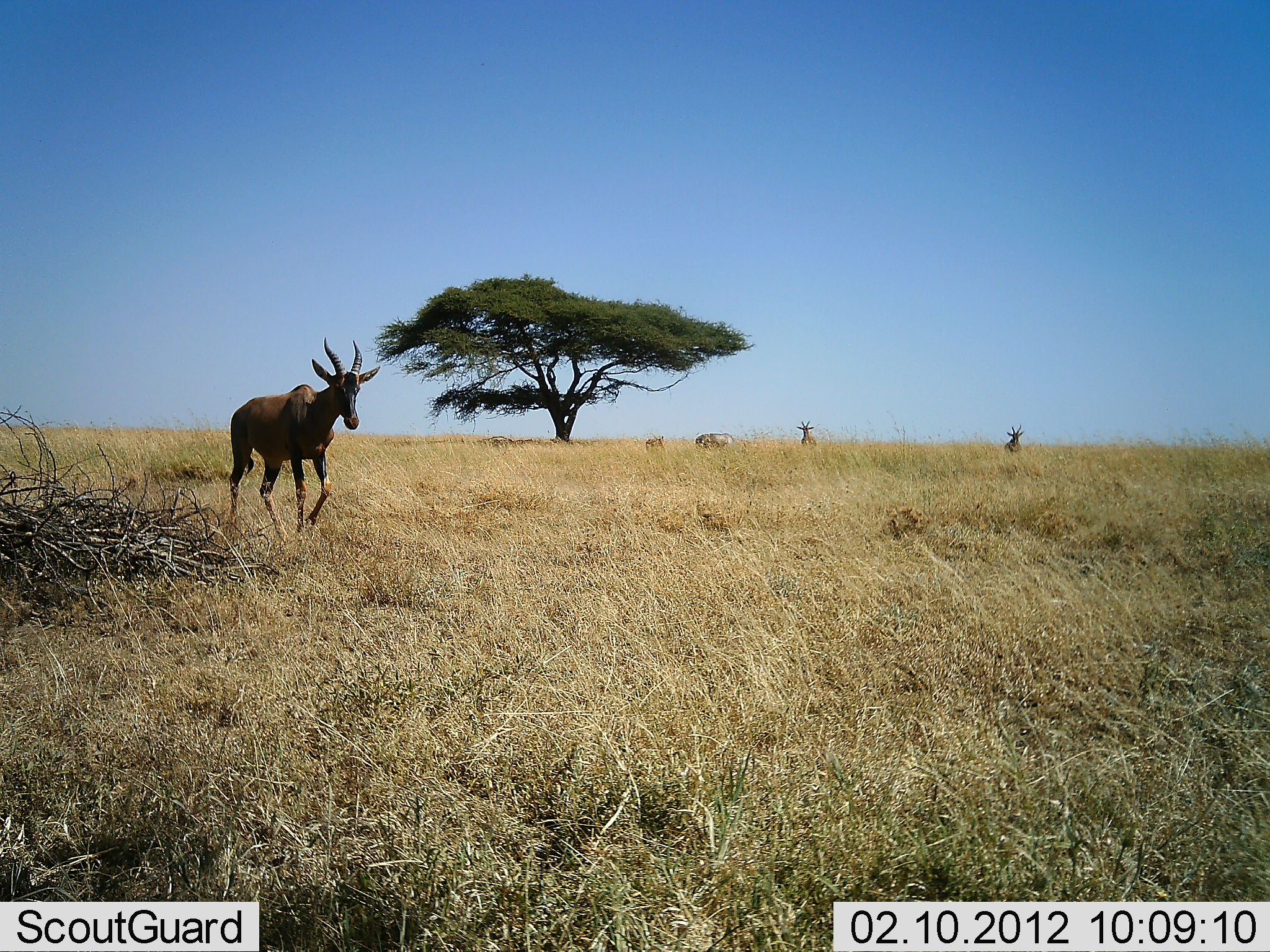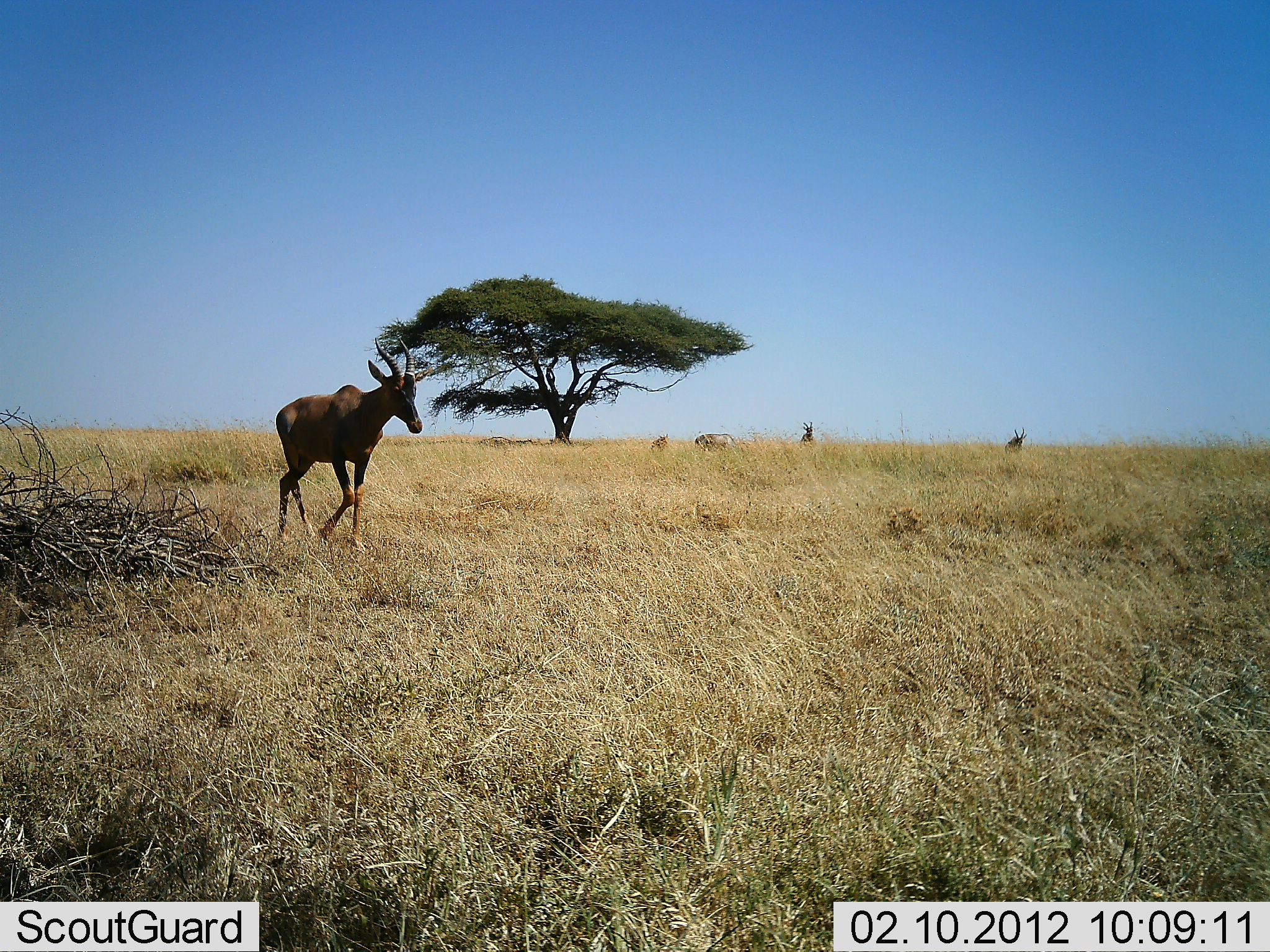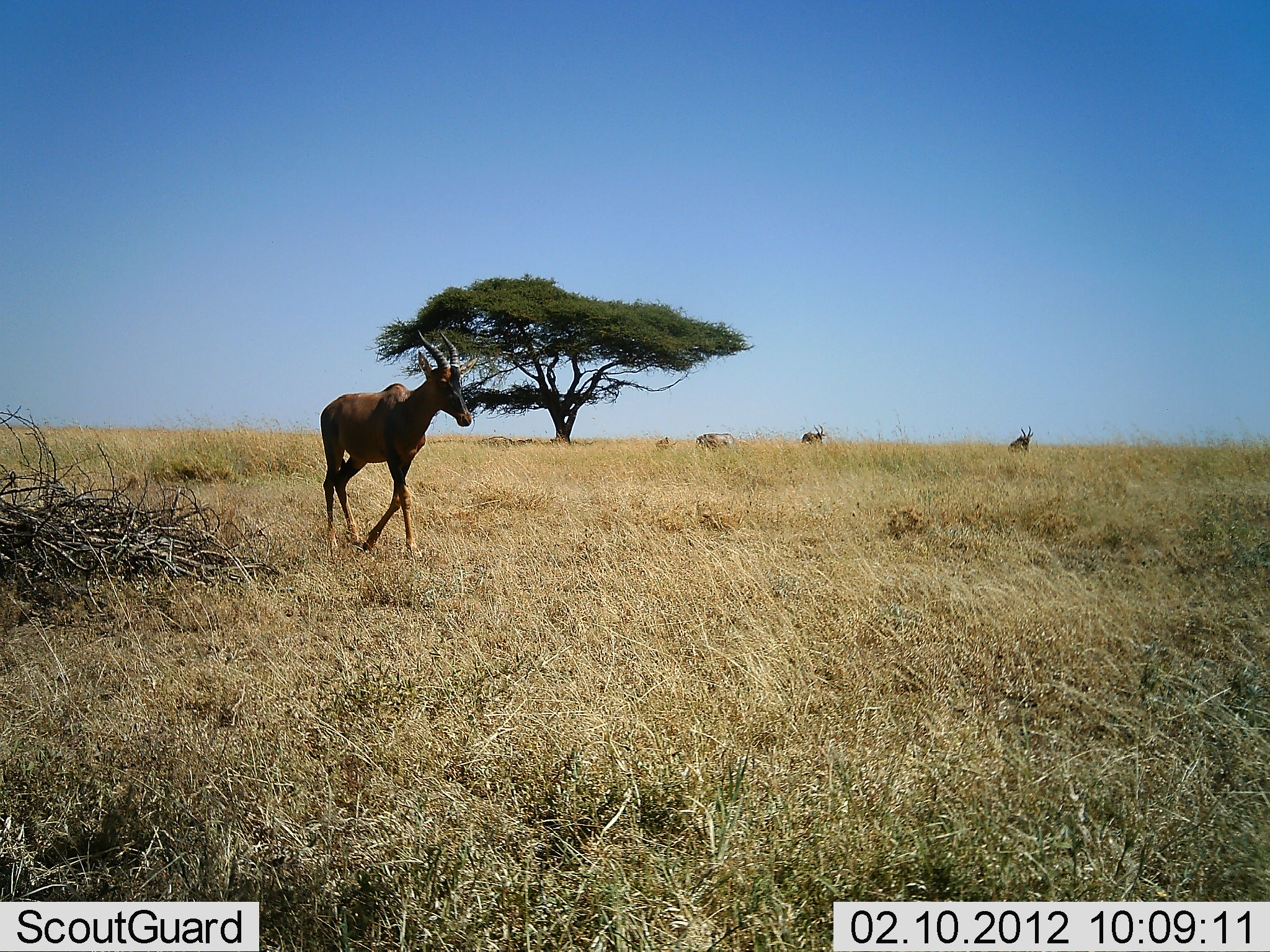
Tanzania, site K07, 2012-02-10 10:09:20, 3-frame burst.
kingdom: Animalia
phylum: Chordata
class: Mammalia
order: Artiodactyla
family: Bovidae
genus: Damaliscus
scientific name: Damaliscus lunatus jimela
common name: topi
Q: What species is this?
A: Topi (Damaliscus lunatus jimela).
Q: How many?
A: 5.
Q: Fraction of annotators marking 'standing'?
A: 25%.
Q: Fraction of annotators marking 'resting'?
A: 6%.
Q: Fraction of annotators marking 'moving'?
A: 100%.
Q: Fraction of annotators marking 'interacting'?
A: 0%.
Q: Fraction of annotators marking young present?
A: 0%.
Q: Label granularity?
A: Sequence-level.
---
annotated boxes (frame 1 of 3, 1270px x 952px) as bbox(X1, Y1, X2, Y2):
animal: bbox(227, 336, 382, 543); bbox(694, 433, 735, 452); bbox(795, 420, 817, 448); bbox(1004, 423, 1024, 453)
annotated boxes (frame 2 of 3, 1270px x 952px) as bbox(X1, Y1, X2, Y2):
animal: bbox(275, 337, 424, 550); bbox(694, 432, 738, 453); bbox(1004, 426, 1028, 455); bbox(801, 421, 817, 447)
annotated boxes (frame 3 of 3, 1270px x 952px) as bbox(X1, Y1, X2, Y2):
animal: bbox(319, 331, 473, 558); bbox(1007, 425, 1034, 460); bbox(694, 432, 735, 451); bbox(801, 424, 826, 446)